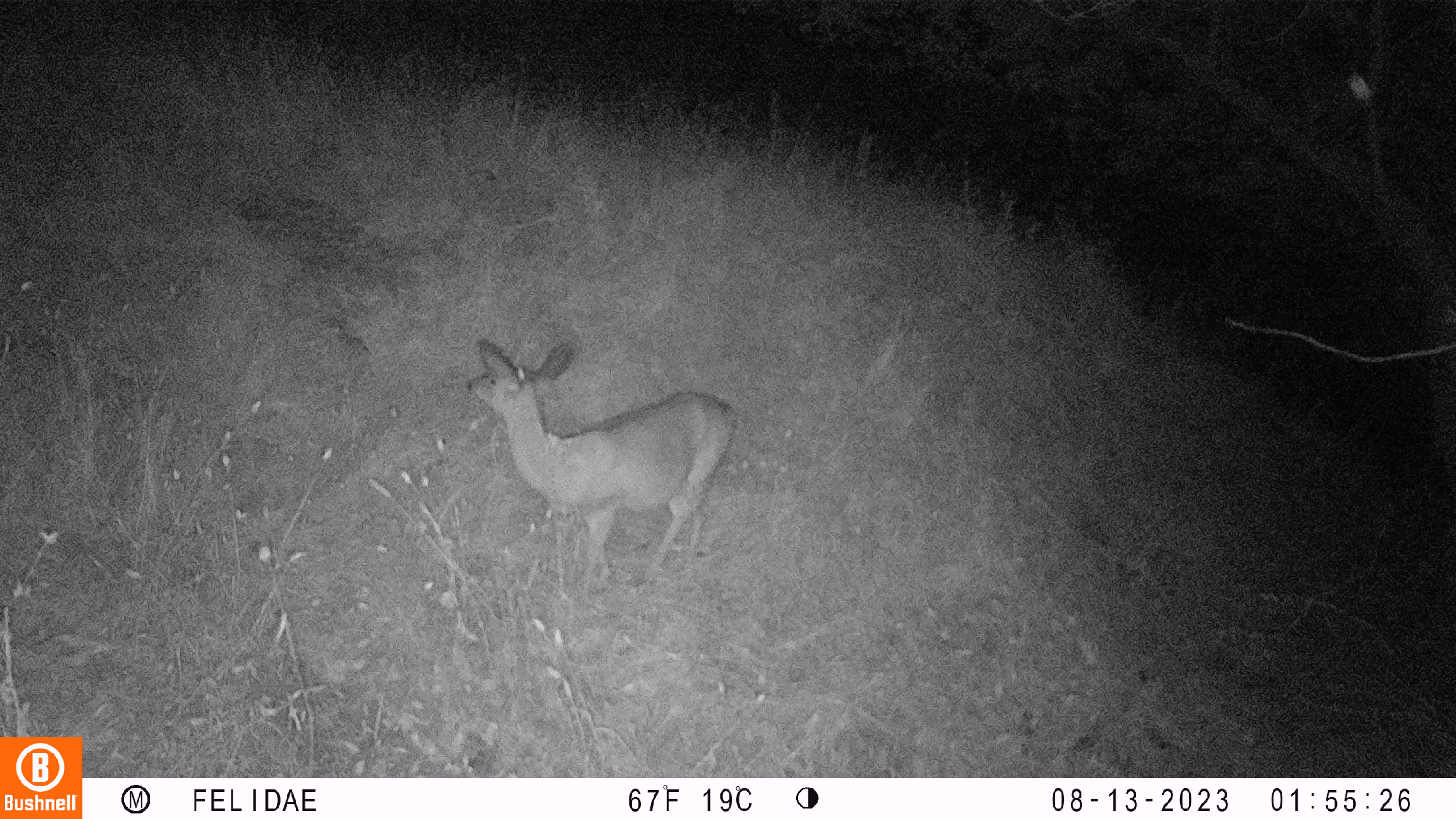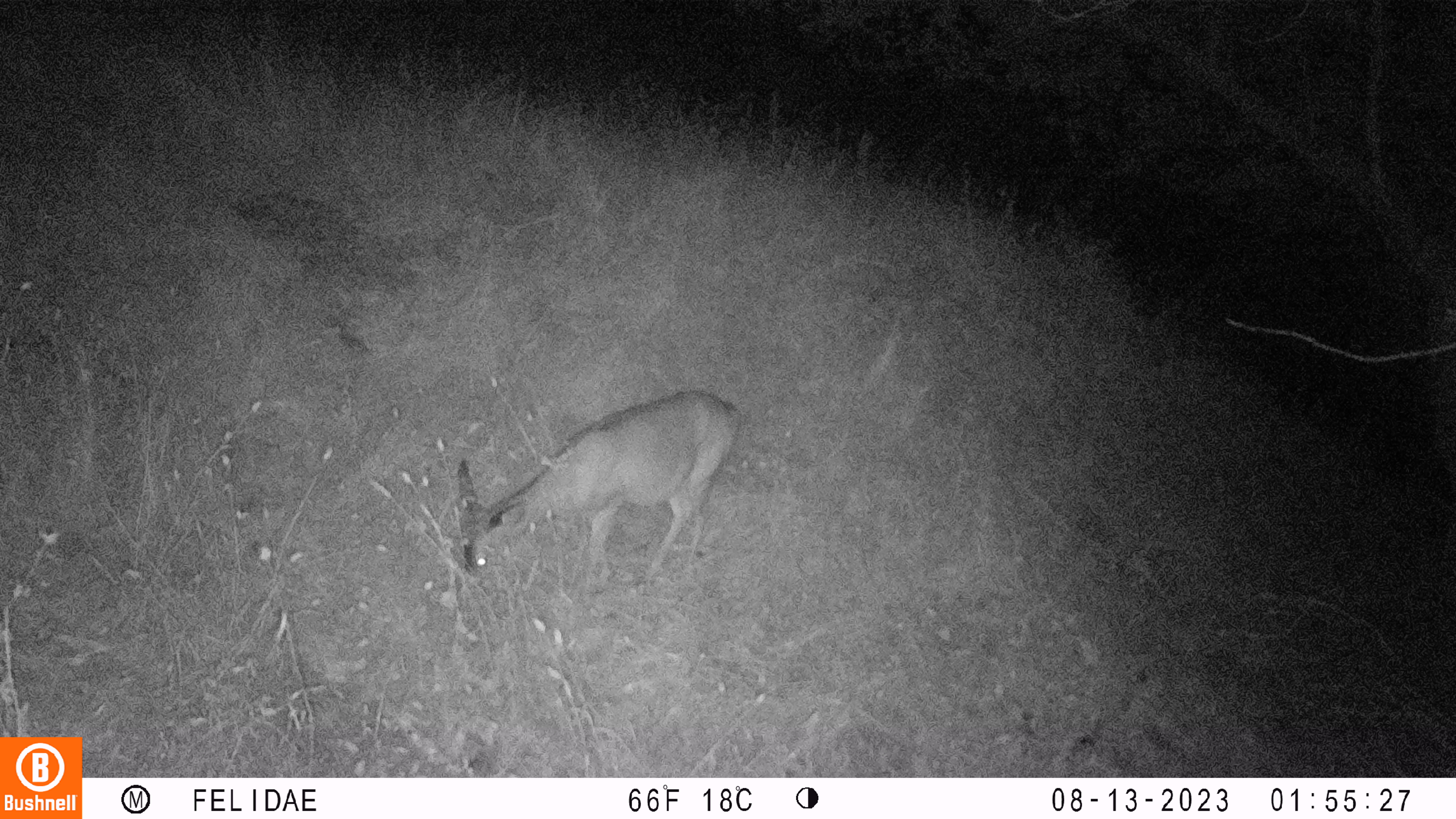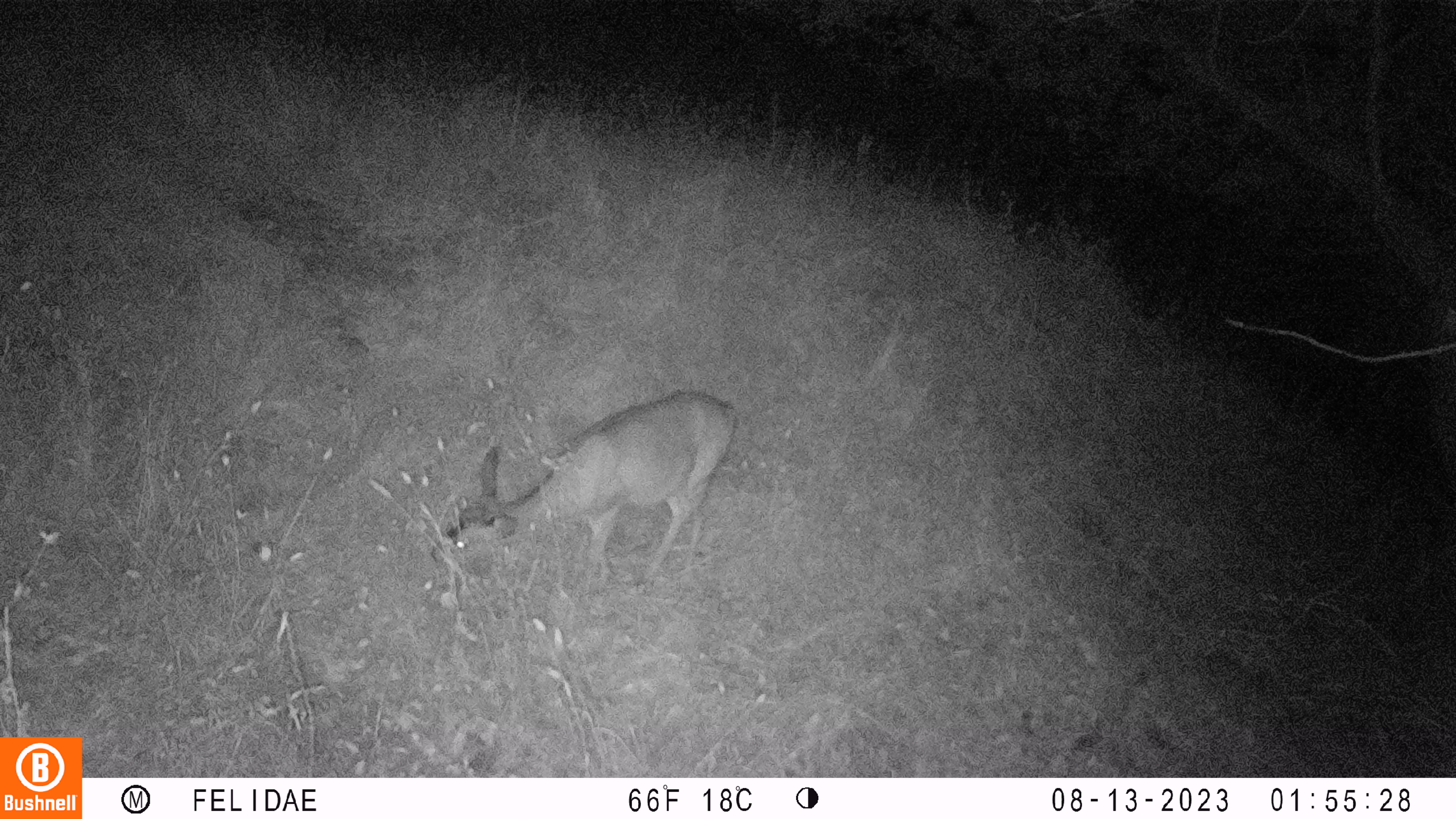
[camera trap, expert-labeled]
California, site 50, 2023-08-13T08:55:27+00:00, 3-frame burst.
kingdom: Animalia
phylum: Chordata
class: Mammalia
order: Artiodactyla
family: Cervidae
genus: Odocoileus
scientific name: Odocoileus hemionus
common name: mule deer